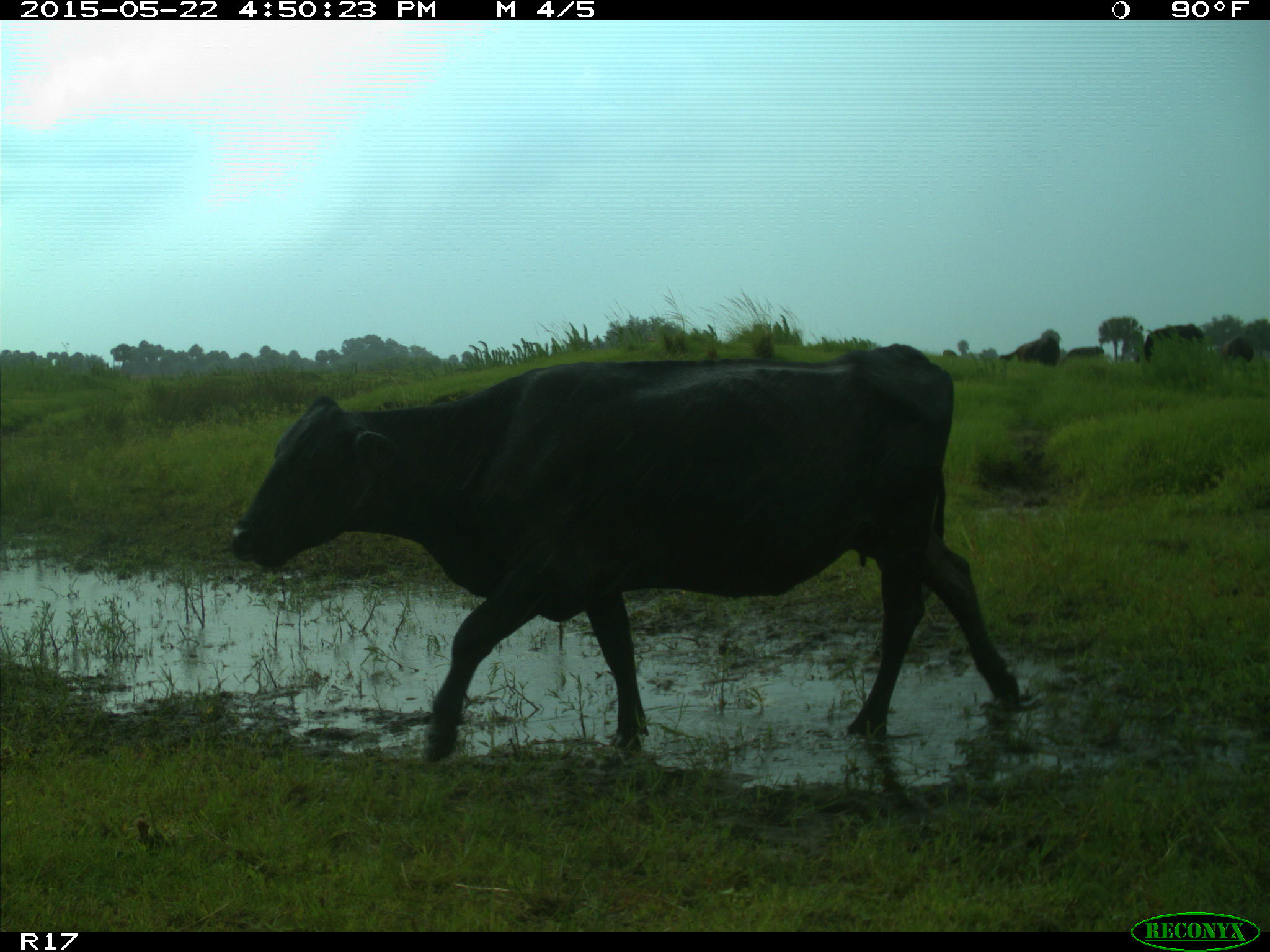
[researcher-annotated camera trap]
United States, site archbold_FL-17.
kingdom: Animalia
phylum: Chordata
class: Mammalia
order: Artiodactyla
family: Bovidae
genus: Bos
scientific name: Bos taurus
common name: domestic cow